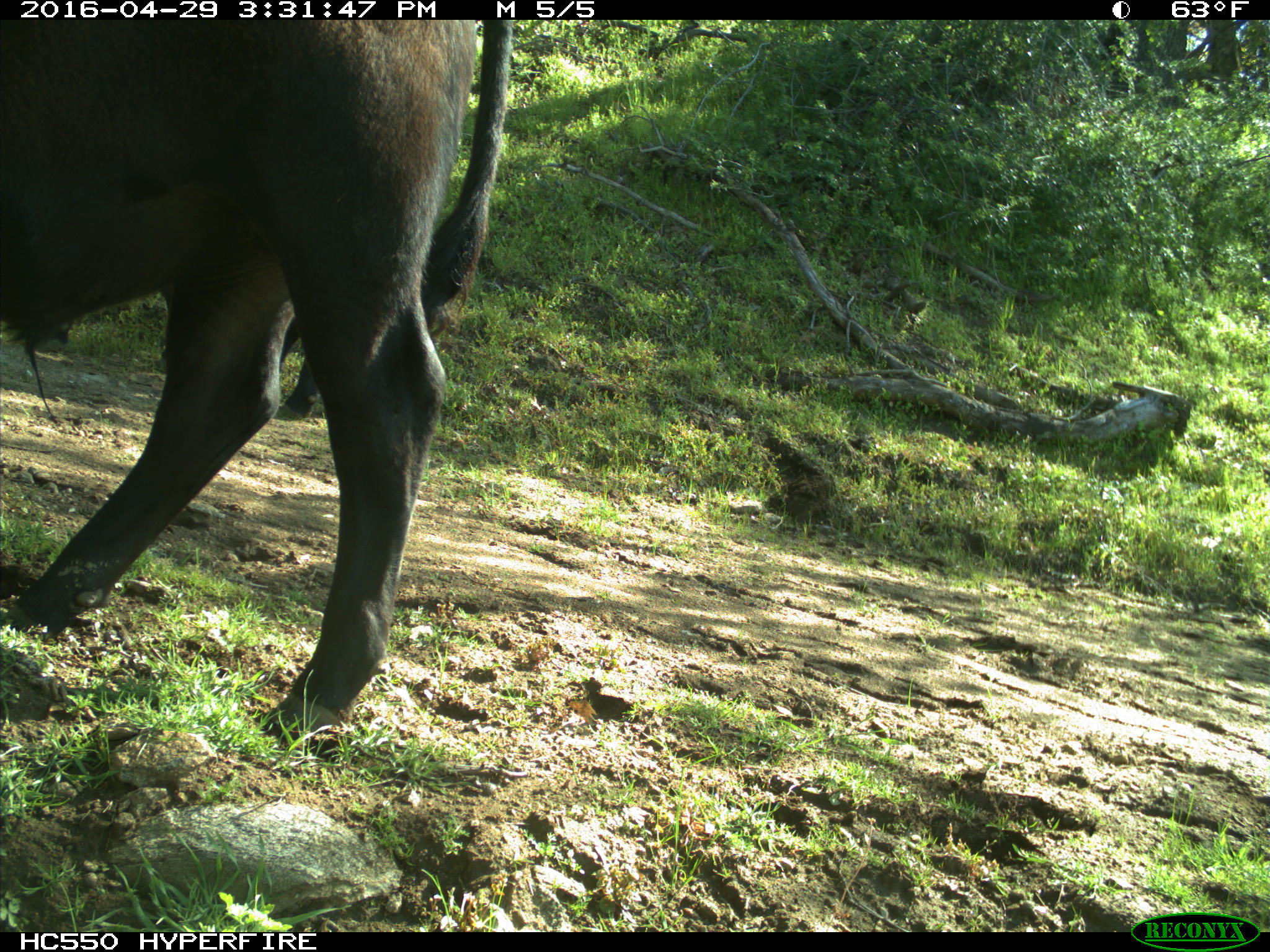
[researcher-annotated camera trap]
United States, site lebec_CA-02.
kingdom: Animalia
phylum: Chordata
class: Mammalia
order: Artiodactyla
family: Bovidae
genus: Bos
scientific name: Bos taurus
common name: domestic cow